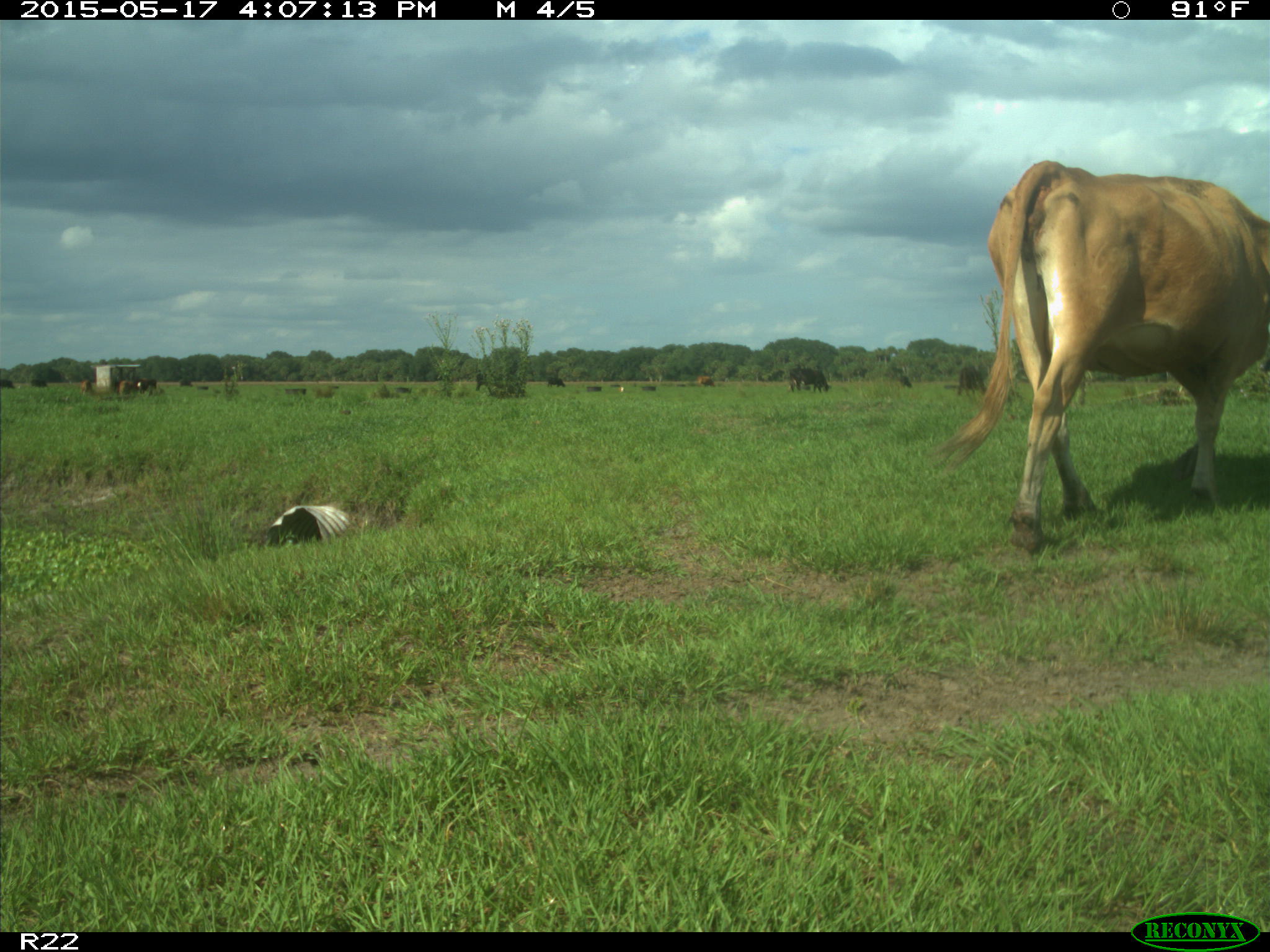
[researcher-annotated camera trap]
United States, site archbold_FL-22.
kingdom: Animalia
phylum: Chordata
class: Mammalia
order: Artiodactyla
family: Bovidae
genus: Bos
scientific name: Bos taurus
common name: domestic cow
Bos taurus (domestic cow).